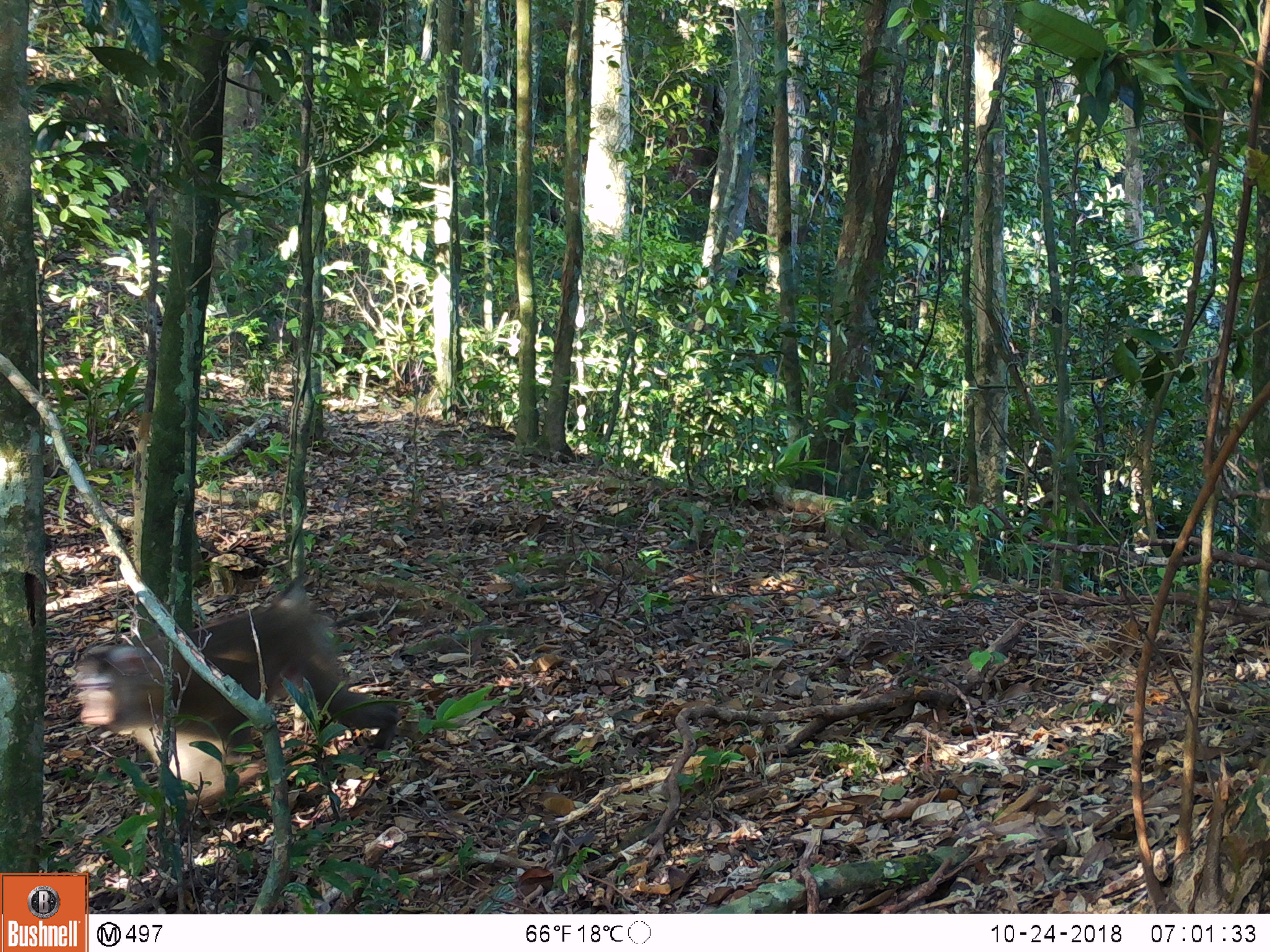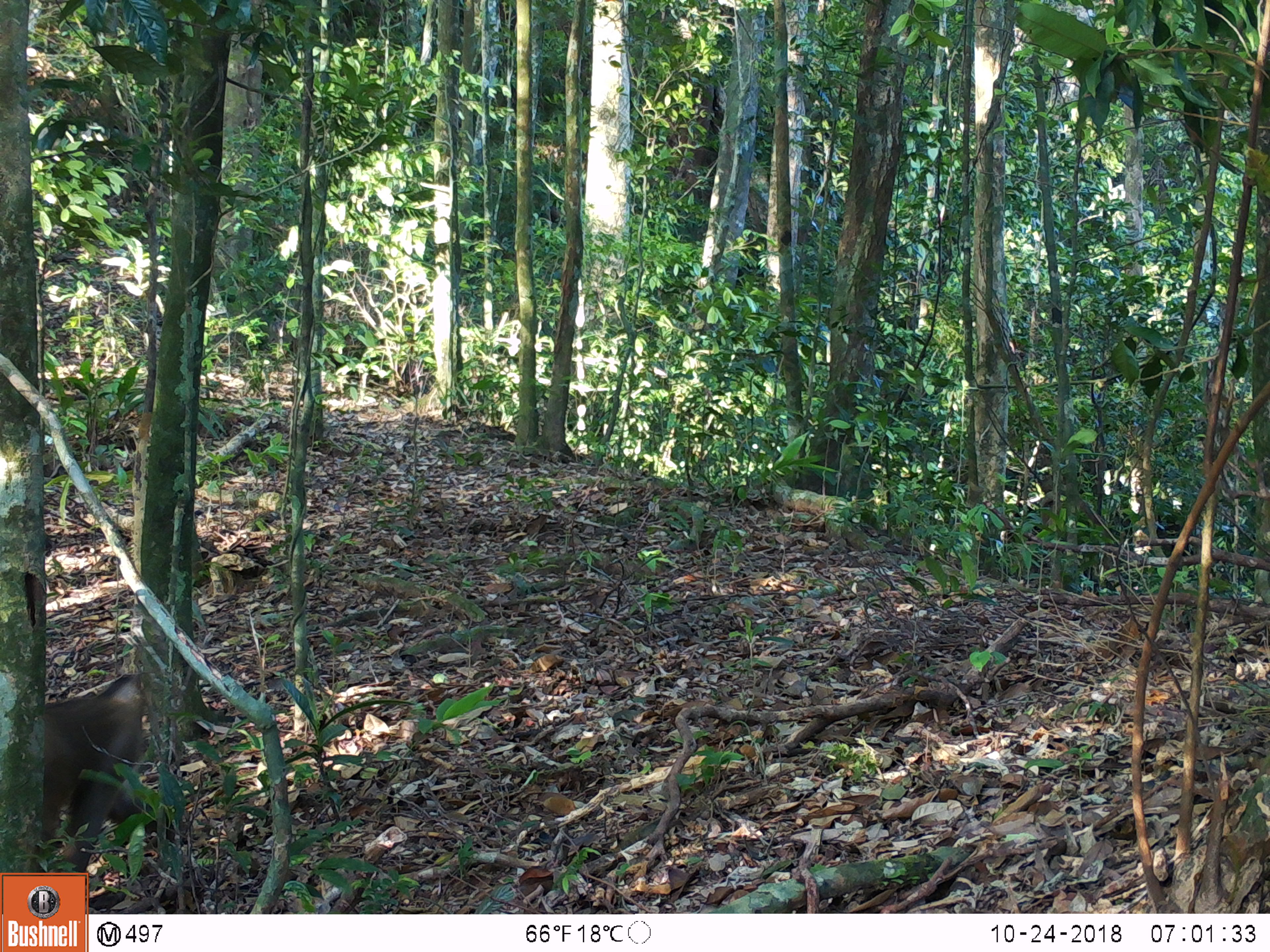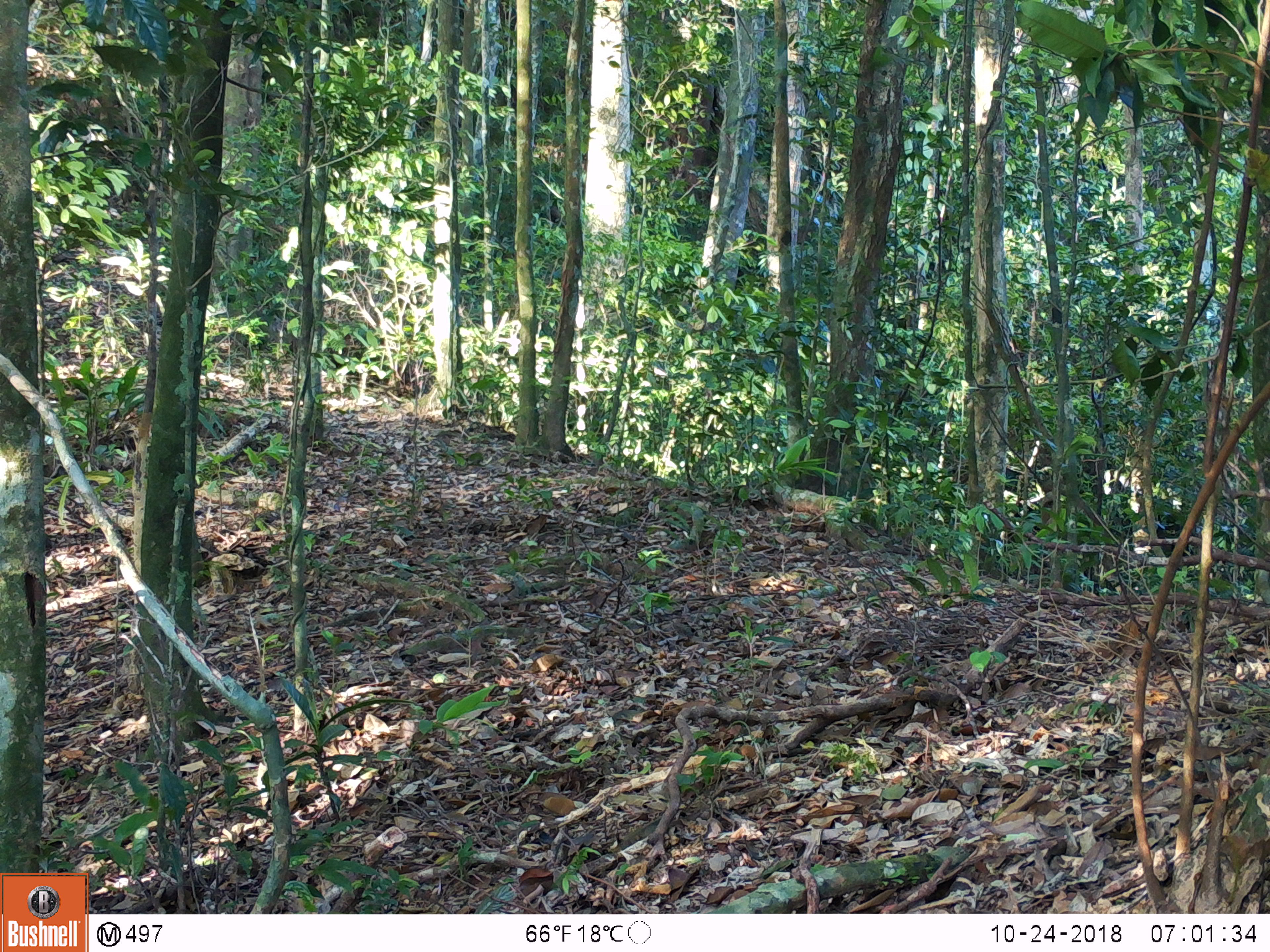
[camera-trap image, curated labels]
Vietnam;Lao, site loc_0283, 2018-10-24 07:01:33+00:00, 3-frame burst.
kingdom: Animalia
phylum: Chordata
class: Mammalia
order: Primates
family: Cercopithecidae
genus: Macaca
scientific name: Macaca nemestrina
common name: pig-tailed macaque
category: pig tailed macaque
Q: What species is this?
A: Pig tailed macaque (pig-tailed macaque) (Macaca nemestrina).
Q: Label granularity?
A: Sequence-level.